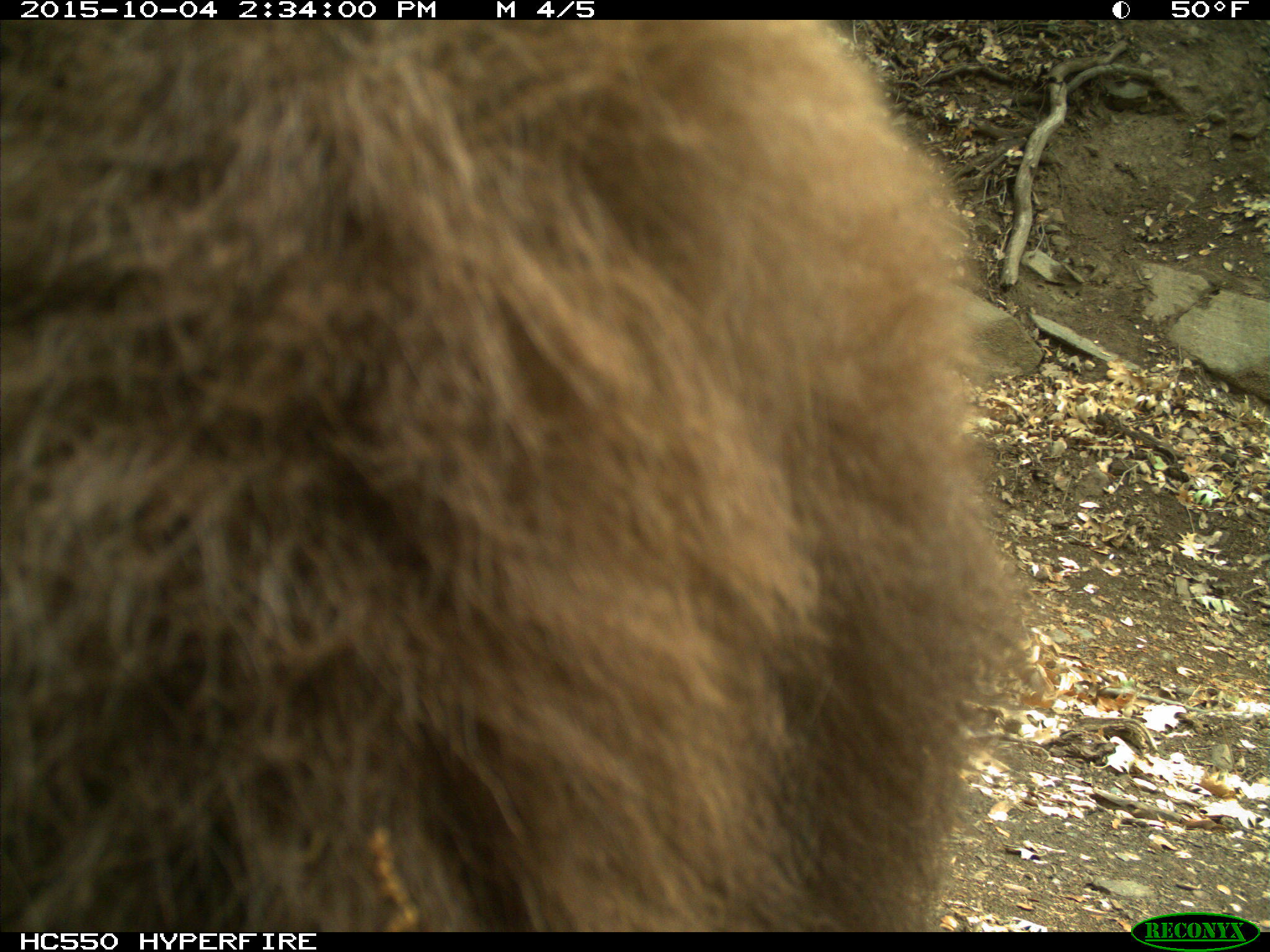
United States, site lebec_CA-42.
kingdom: Animalia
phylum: Chordata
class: Mammalia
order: Carnivora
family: Ursidae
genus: Ursus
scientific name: Ursus americanus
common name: american black bear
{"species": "Ursus americanus (american black bear)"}